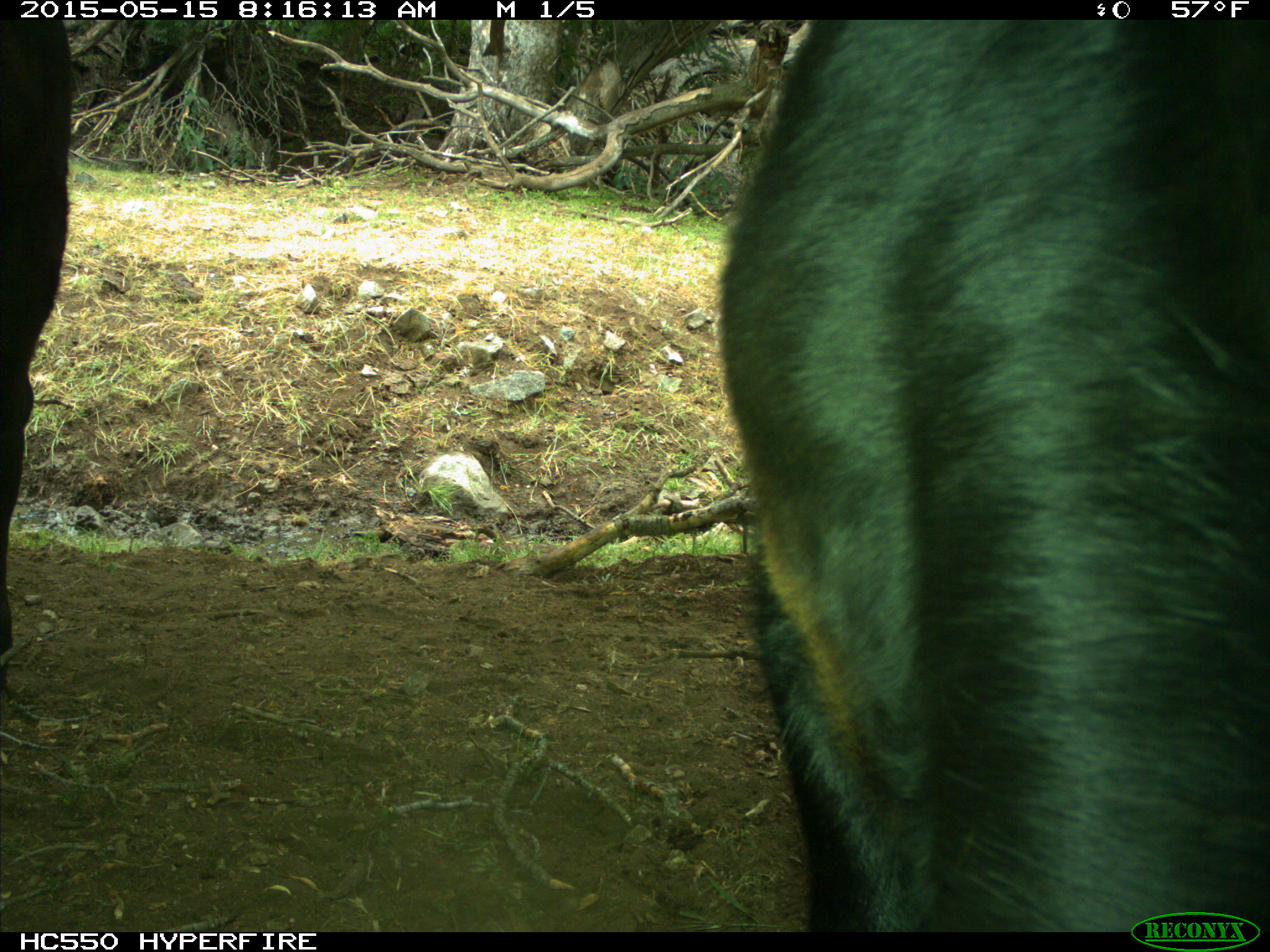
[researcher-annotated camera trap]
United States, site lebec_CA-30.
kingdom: Animalia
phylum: Chordata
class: Mammalia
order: Artiodactyla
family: Bovidae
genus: Bos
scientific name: Bos taurus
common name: domestic cow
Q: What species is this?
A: Bos taurus (domestic cow).